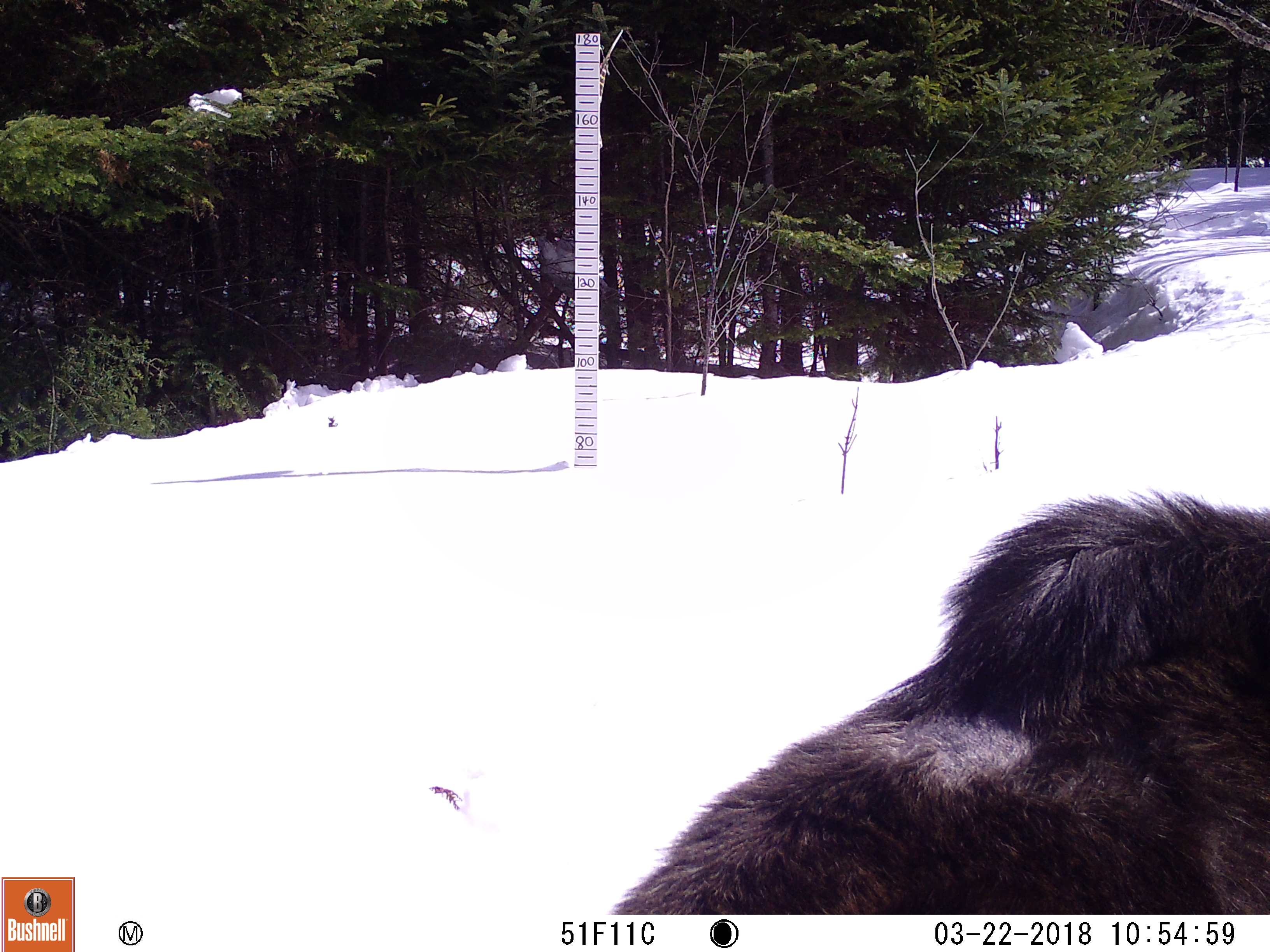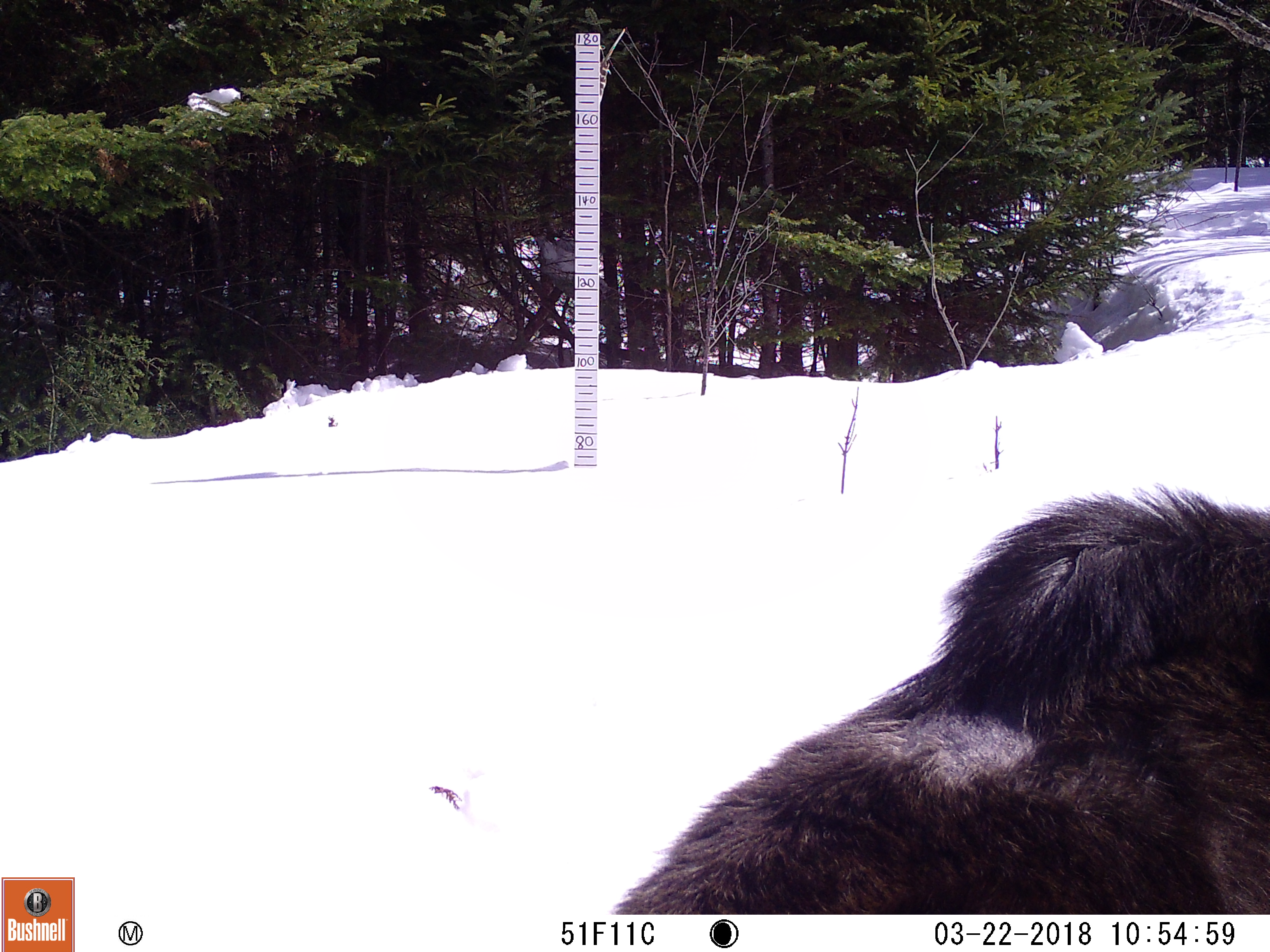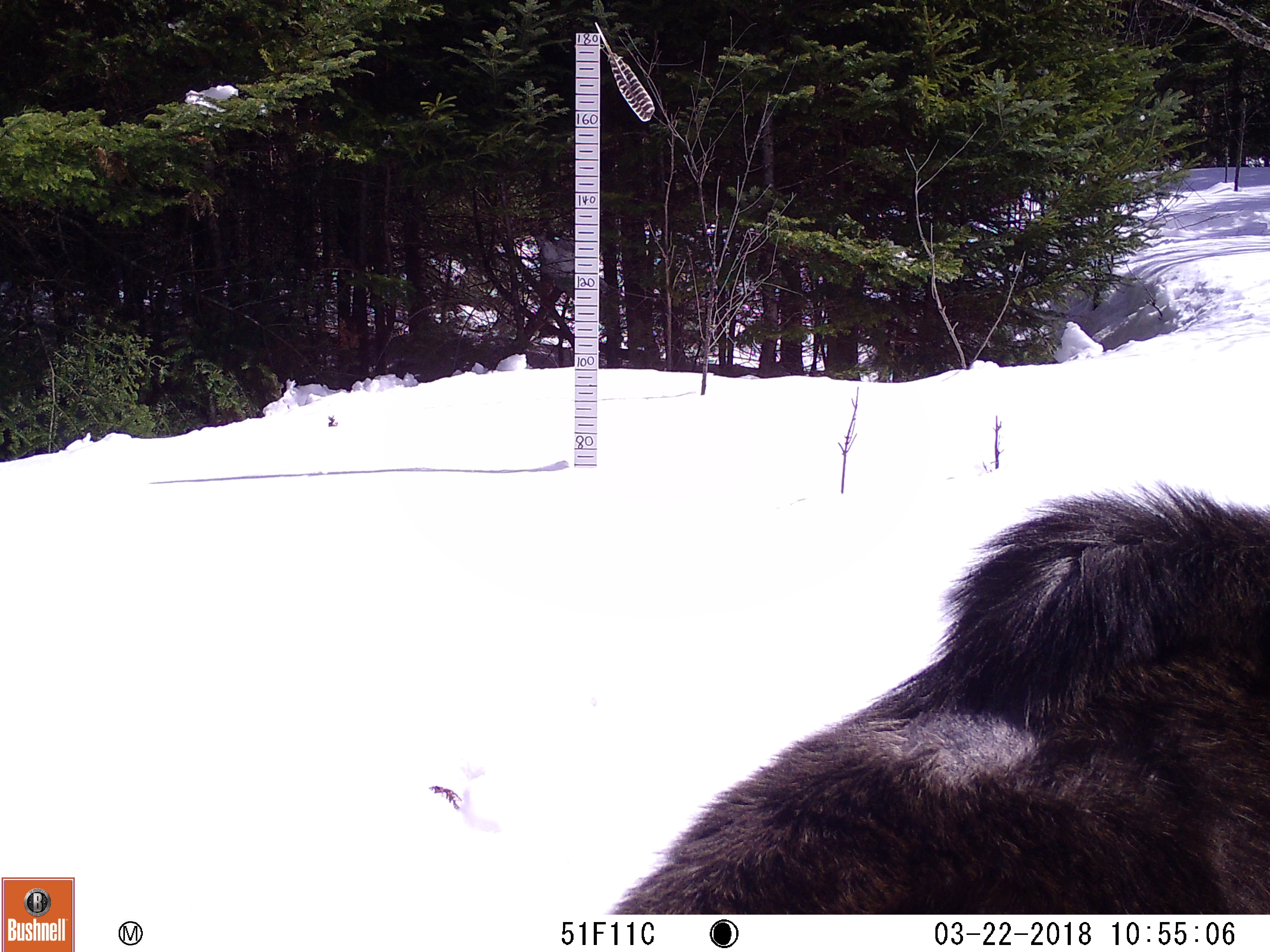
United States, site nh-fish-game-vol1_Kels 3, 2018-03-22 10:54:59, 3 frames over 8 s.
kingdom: Animalia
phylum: Chordata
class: Mammalia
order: Artiodactyla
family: Cervidae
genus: Alces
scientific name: Alces alces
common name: moose